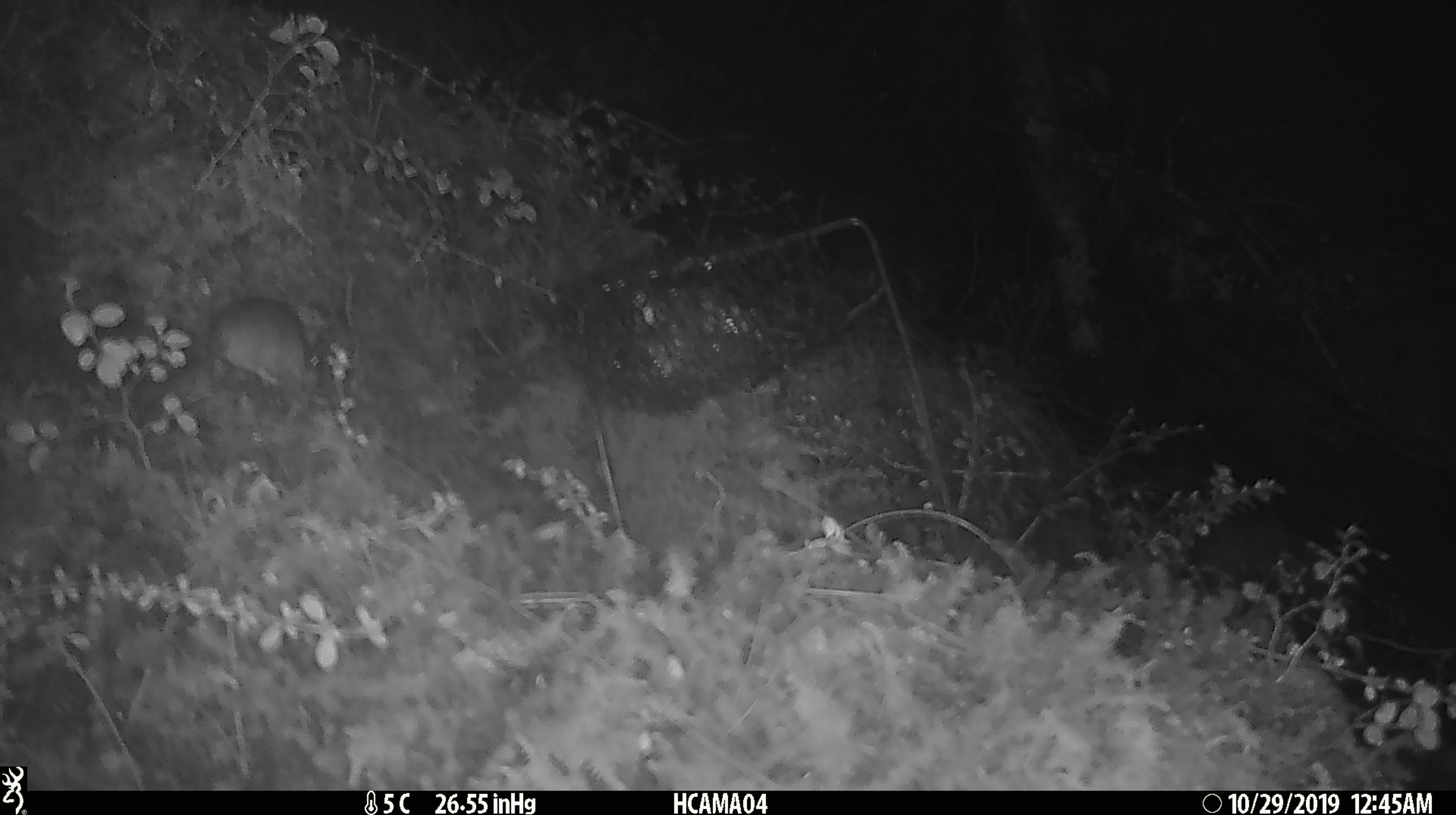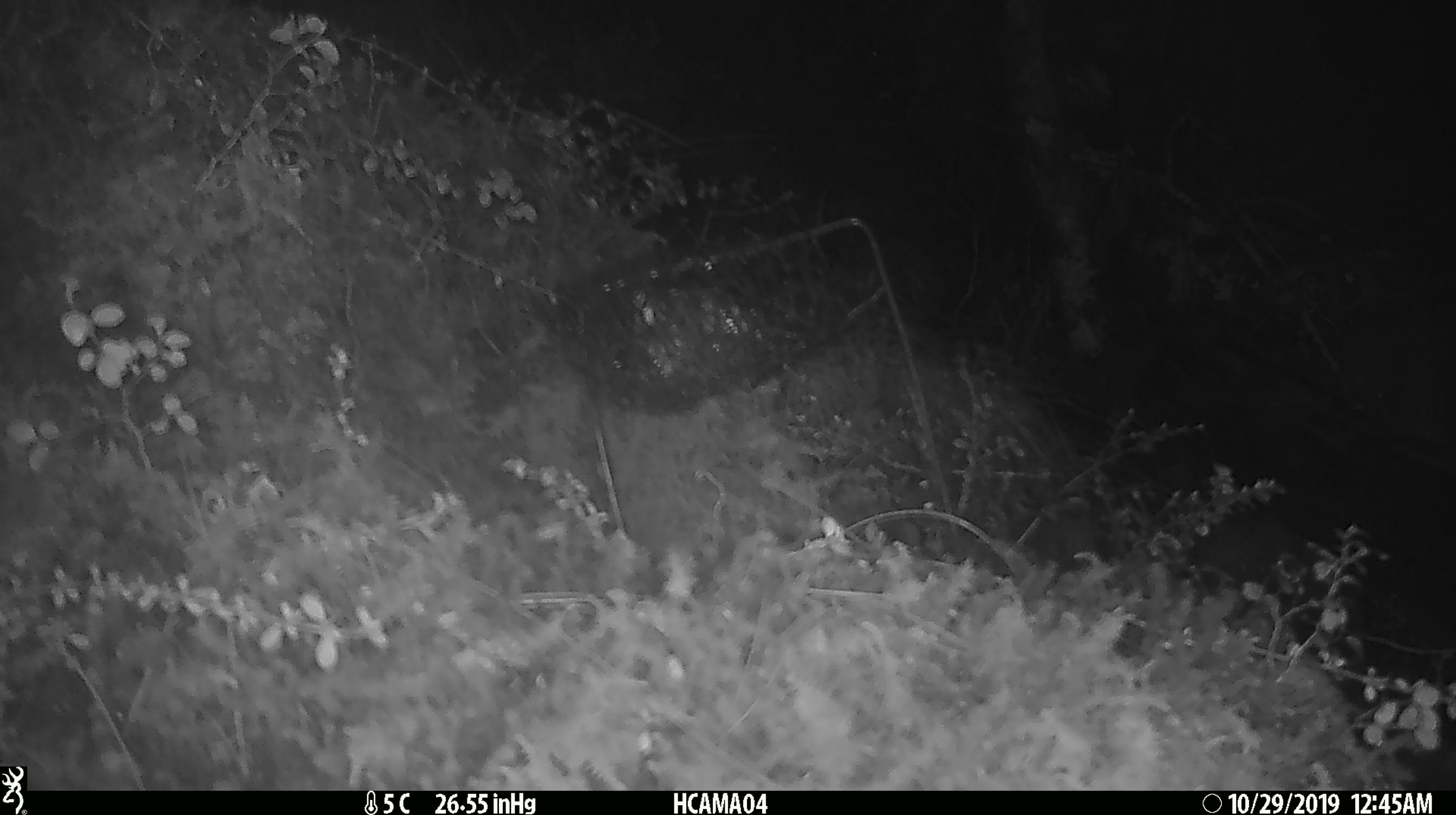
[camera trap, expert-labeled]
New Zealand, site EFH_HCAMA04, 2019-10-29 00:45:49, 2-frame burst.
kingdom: Animalia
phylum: Chordata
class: Mammalia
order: Rodentia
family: Muridae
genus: Mus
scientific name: Mus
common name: mouse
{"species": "mouse (Mus)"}